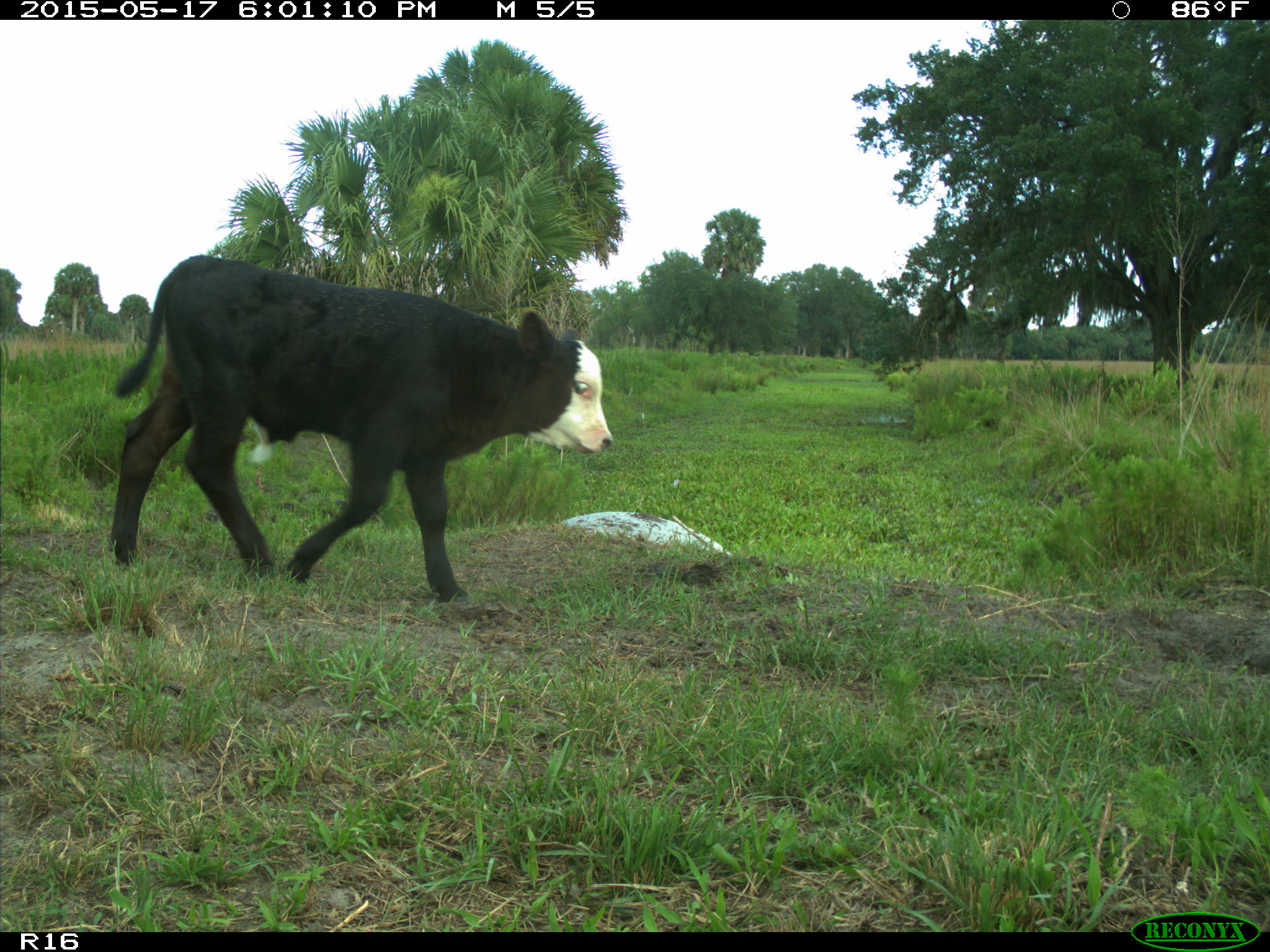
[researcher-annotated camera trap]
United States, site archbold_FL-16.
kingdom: Animalia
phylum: Chordata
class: Mammalia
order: Artiodactyla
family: Bovidae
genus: Bos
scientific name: Bos taurus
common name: domestic cow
Bos taurus (domestic cow).